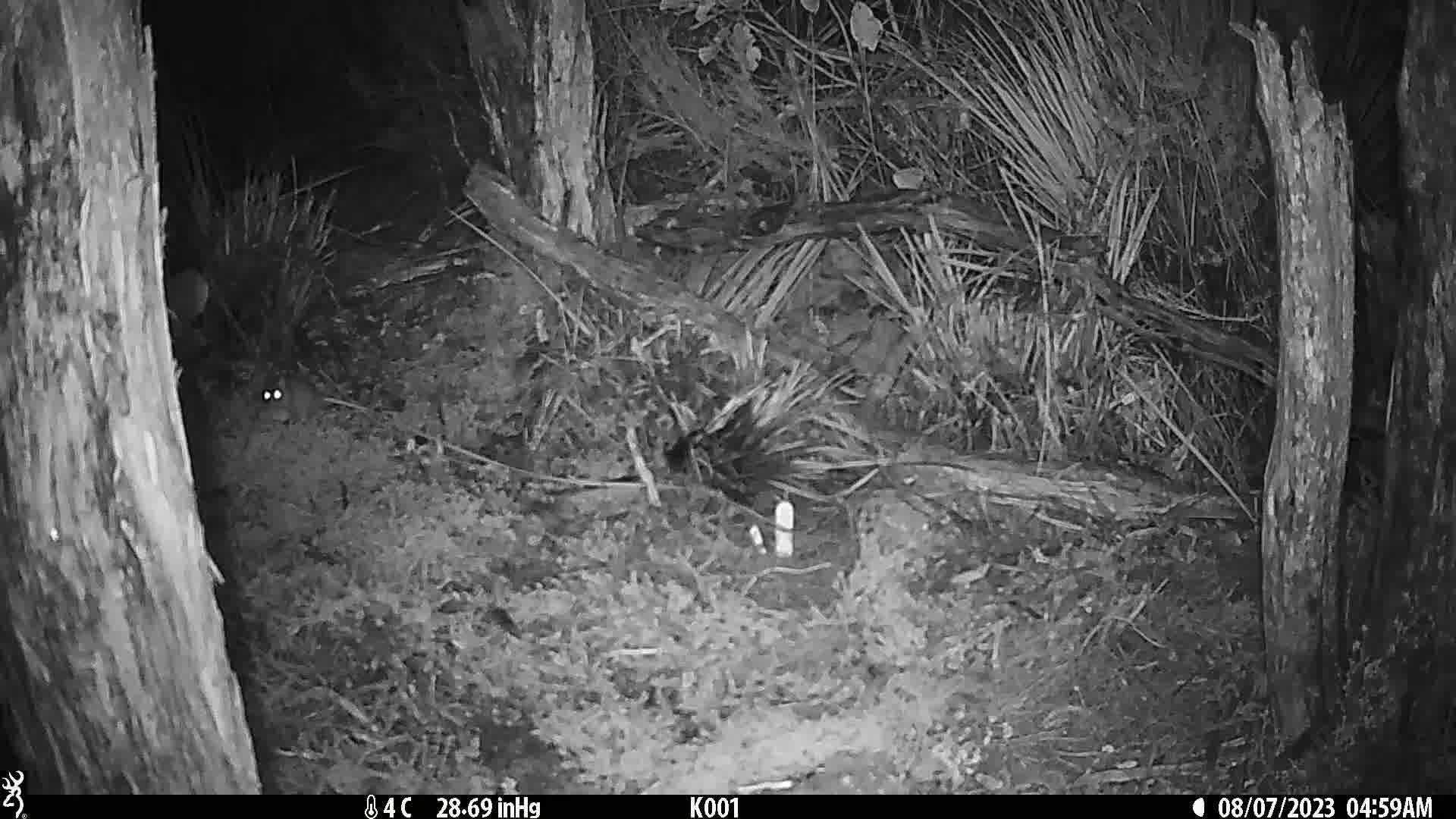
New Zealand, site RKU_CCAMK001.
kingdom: Animalia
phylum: Chordata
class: Mammalia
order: Rodentia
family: Muridae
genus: Rattus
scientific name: Rattus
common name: rat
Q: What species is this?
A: Rat (Rattus).